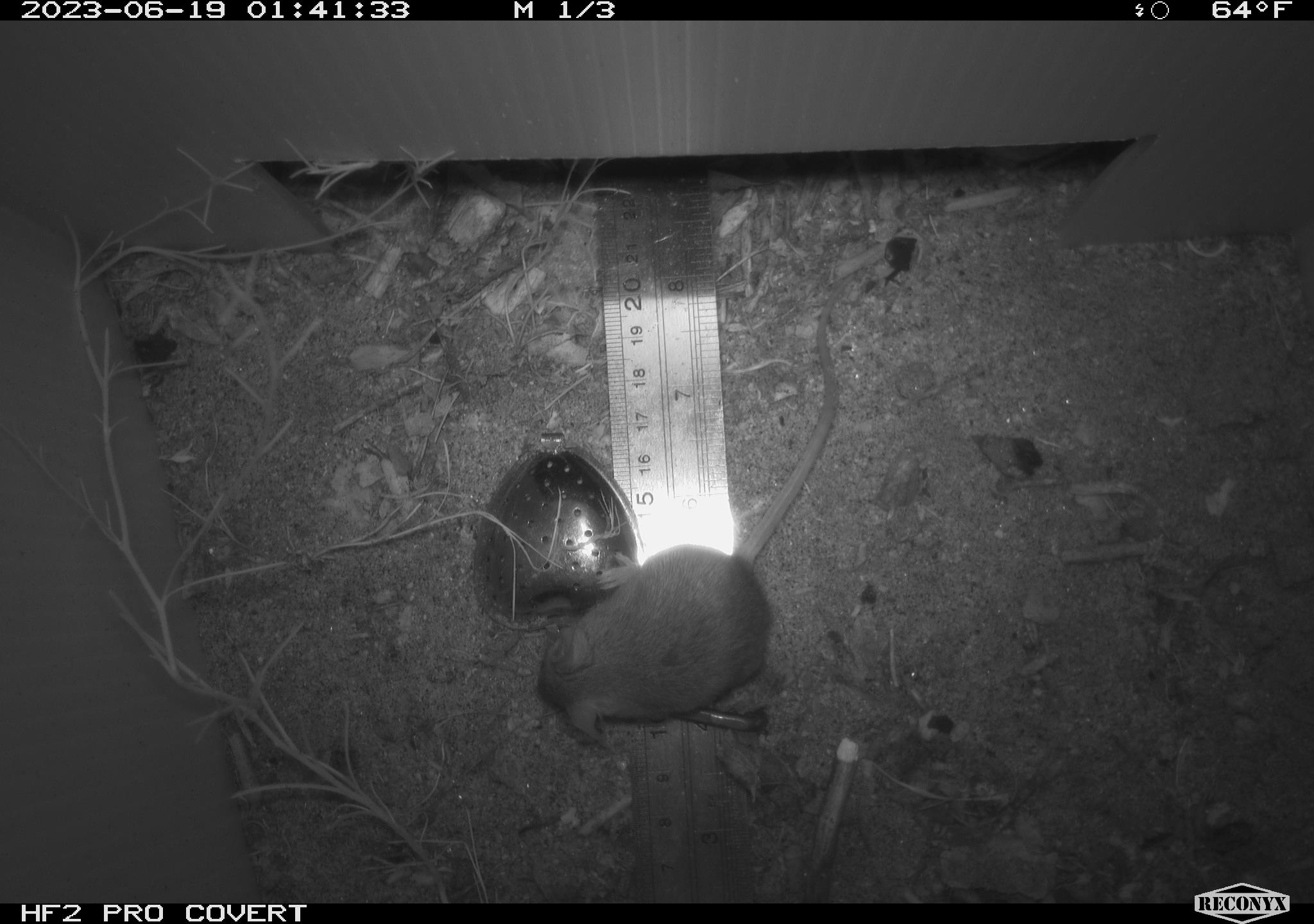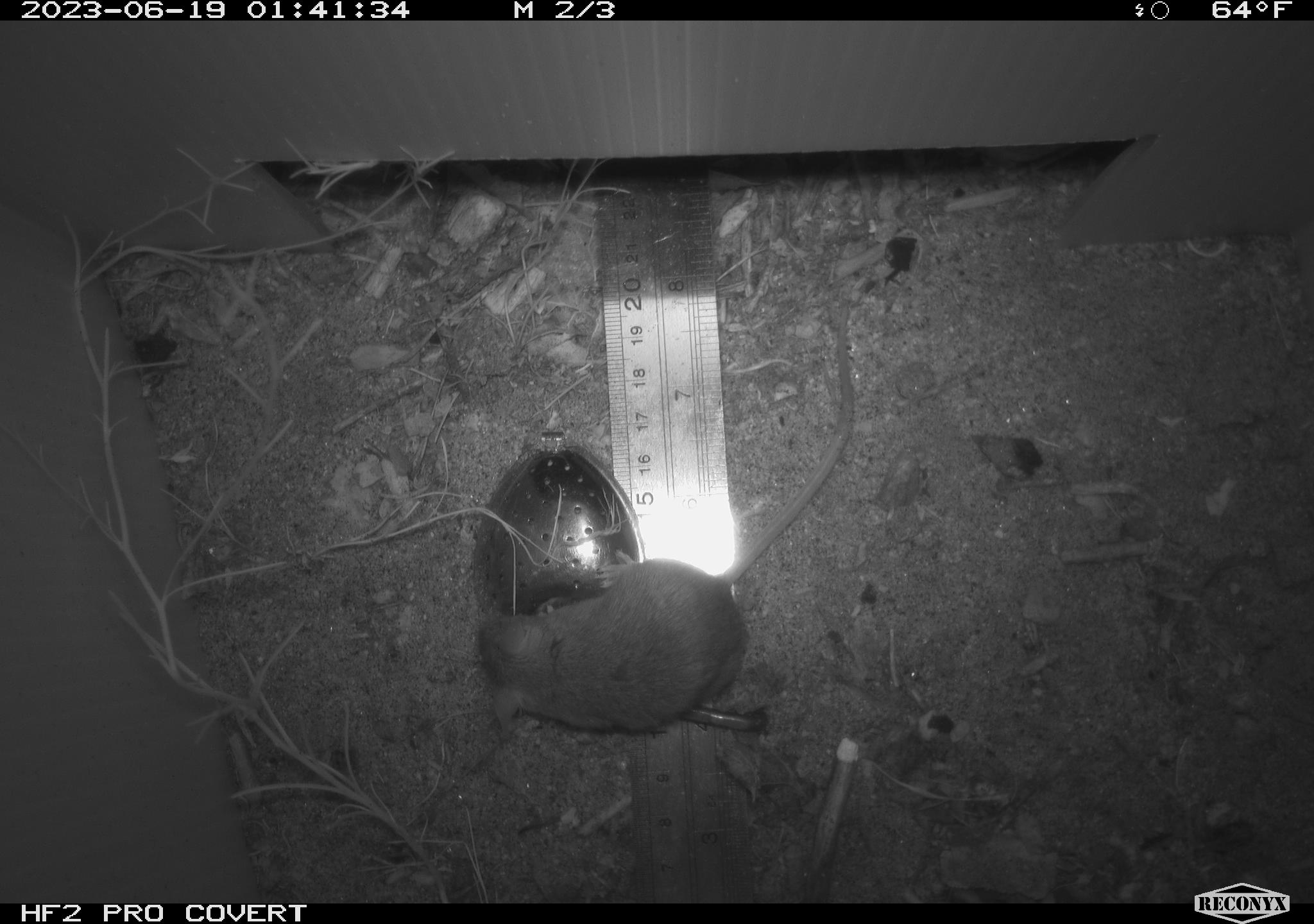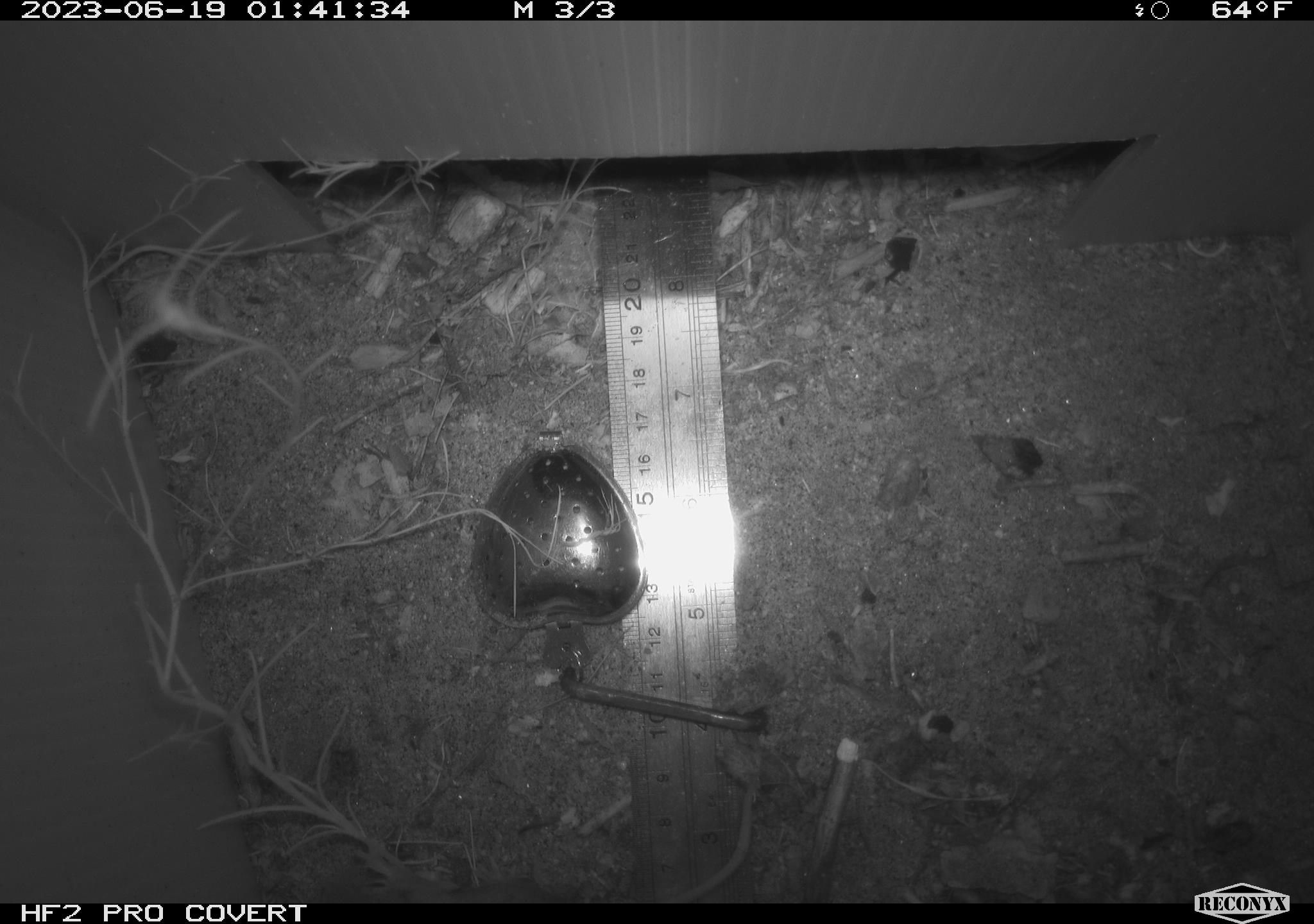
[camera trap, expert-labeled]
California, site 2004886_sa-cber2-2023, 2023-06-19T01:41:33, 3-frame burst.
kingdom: Animalia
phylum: Chordata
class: Mammalia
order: Rodentia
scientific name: Rodentia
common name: mouse species